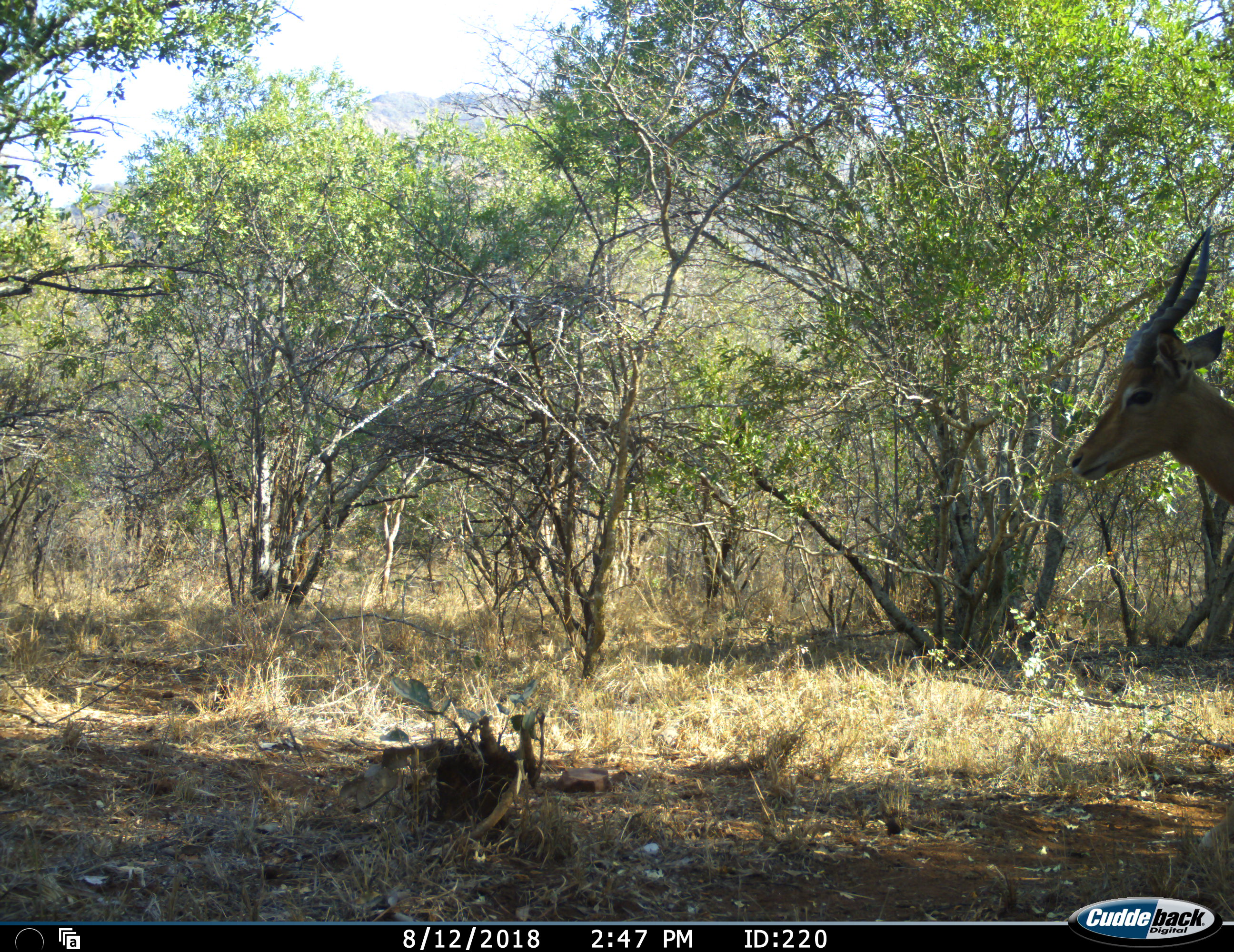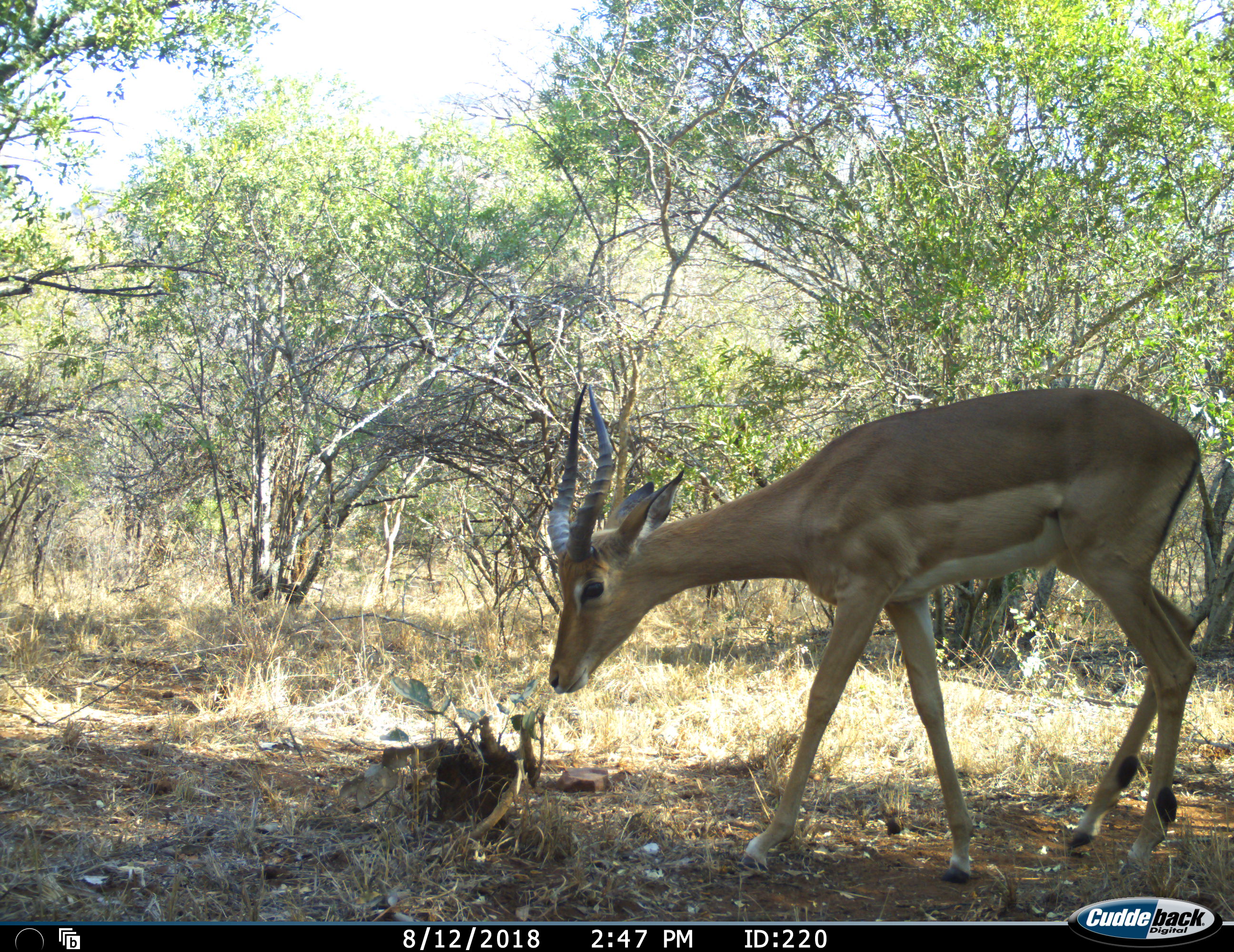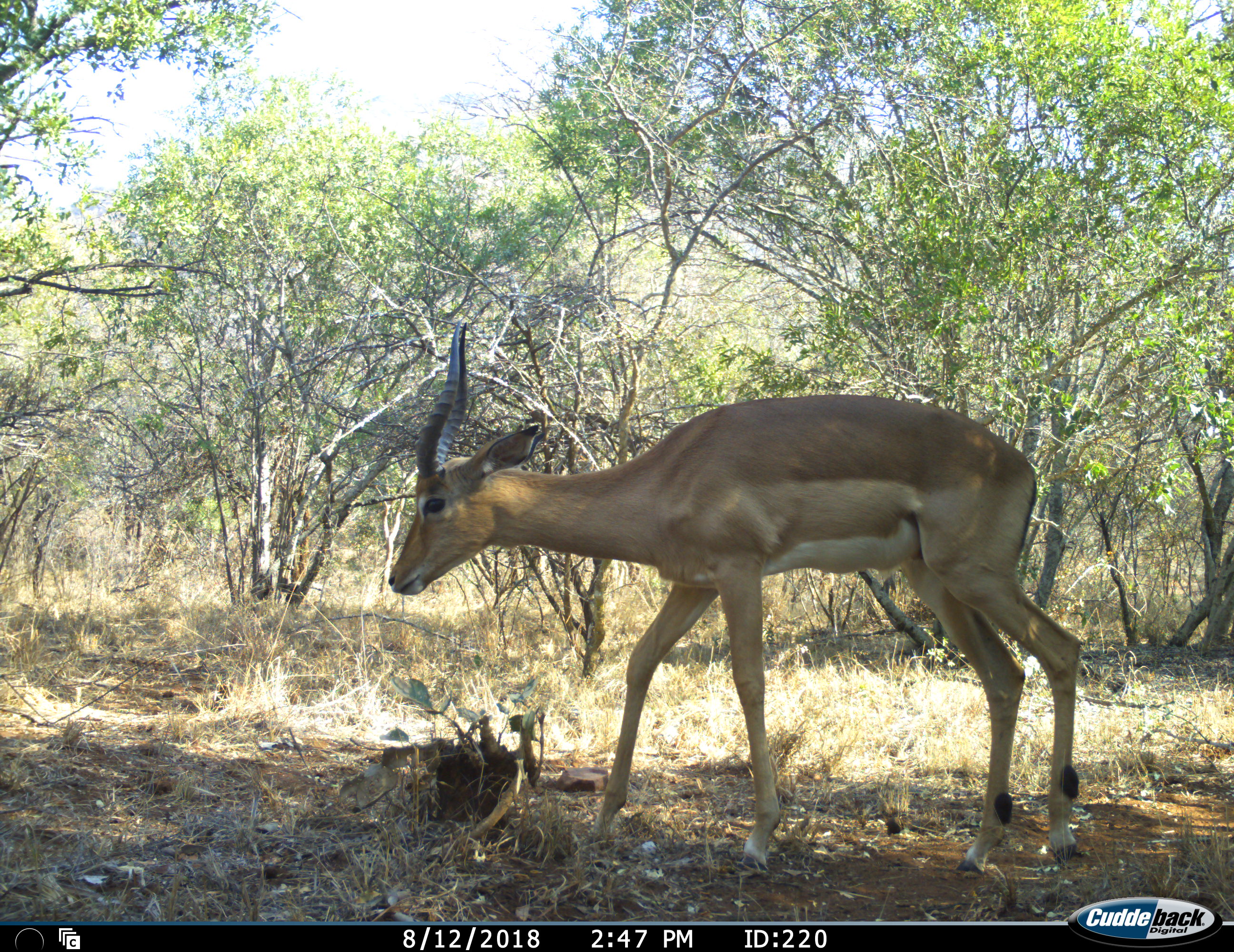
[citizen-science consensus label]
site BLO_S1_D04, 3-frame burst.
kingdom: Animalia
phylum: Chordata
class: Mammalia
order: Artiodactyla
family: Bovidae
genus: Aepyceros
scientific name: Aepyceros melampus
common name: impala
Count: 1.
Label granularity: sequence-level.